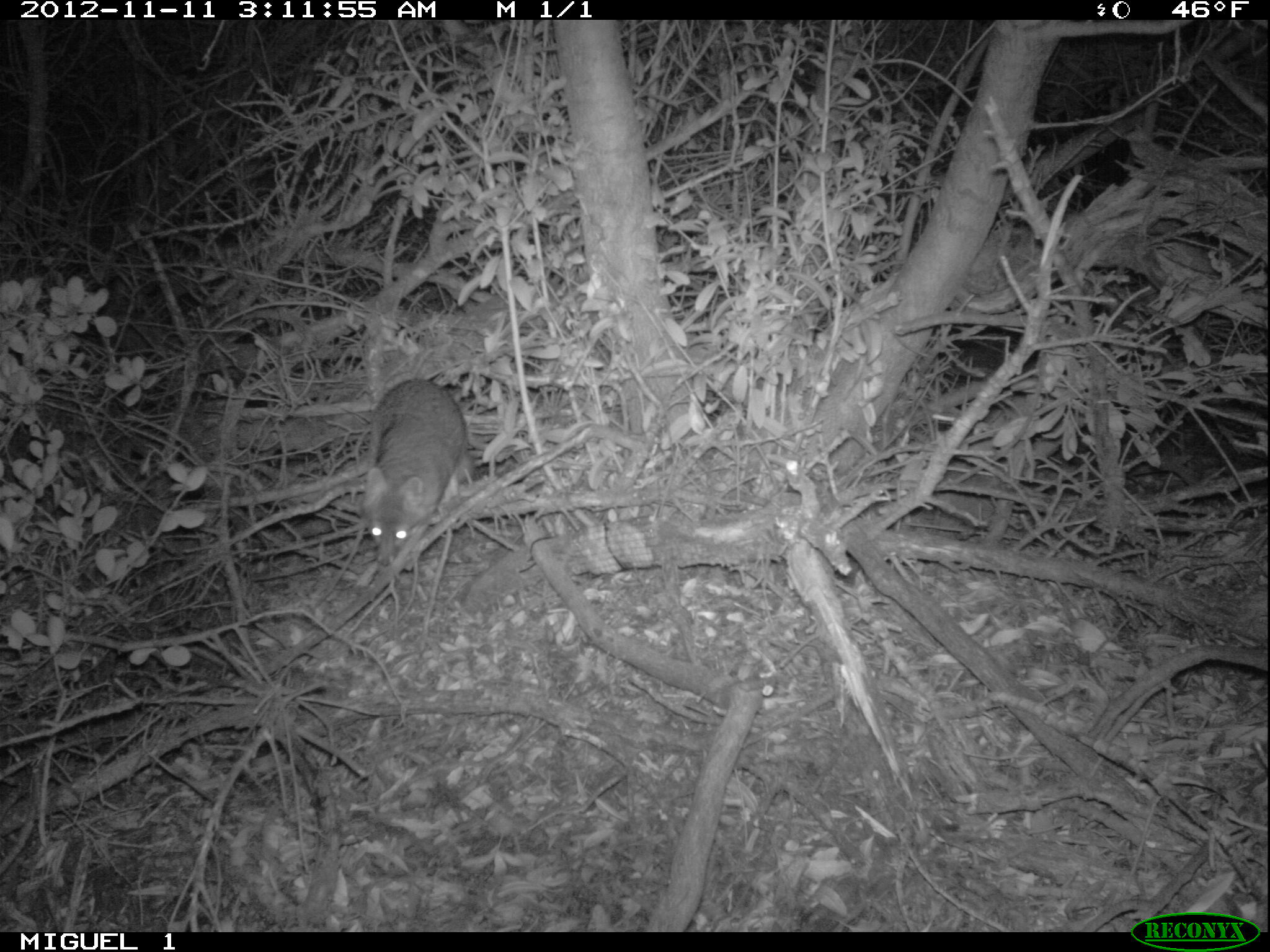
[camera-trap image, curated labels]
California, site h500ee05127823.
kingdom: Animalia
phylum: Chordata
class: Mammalia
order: Carnivora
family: Canidae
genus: Urocyon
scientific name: Urocyon littoralis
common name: island fox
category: fox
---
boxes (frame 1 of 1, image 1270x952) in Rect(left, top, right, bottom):
fox: Rect(362, 378, 475, 565)